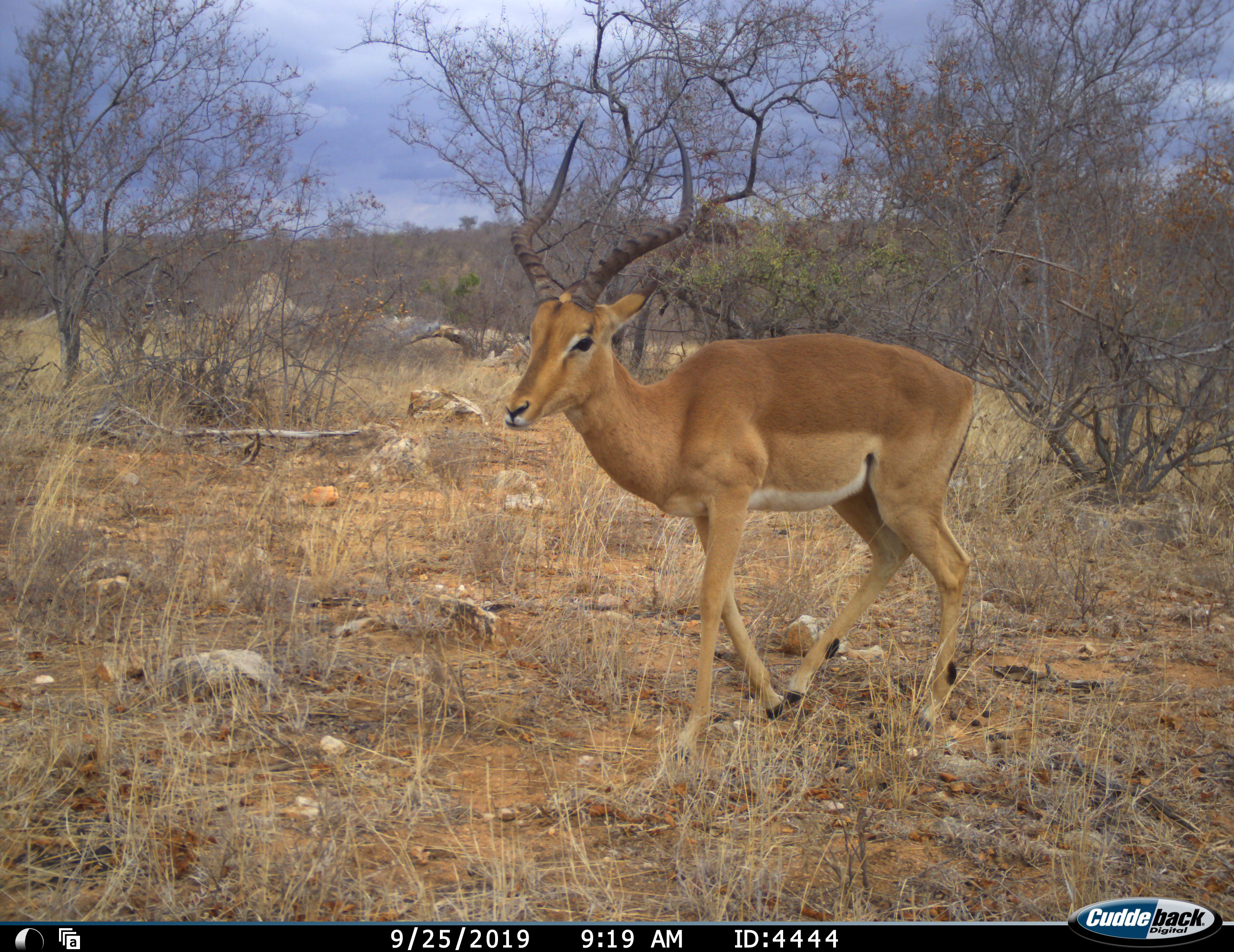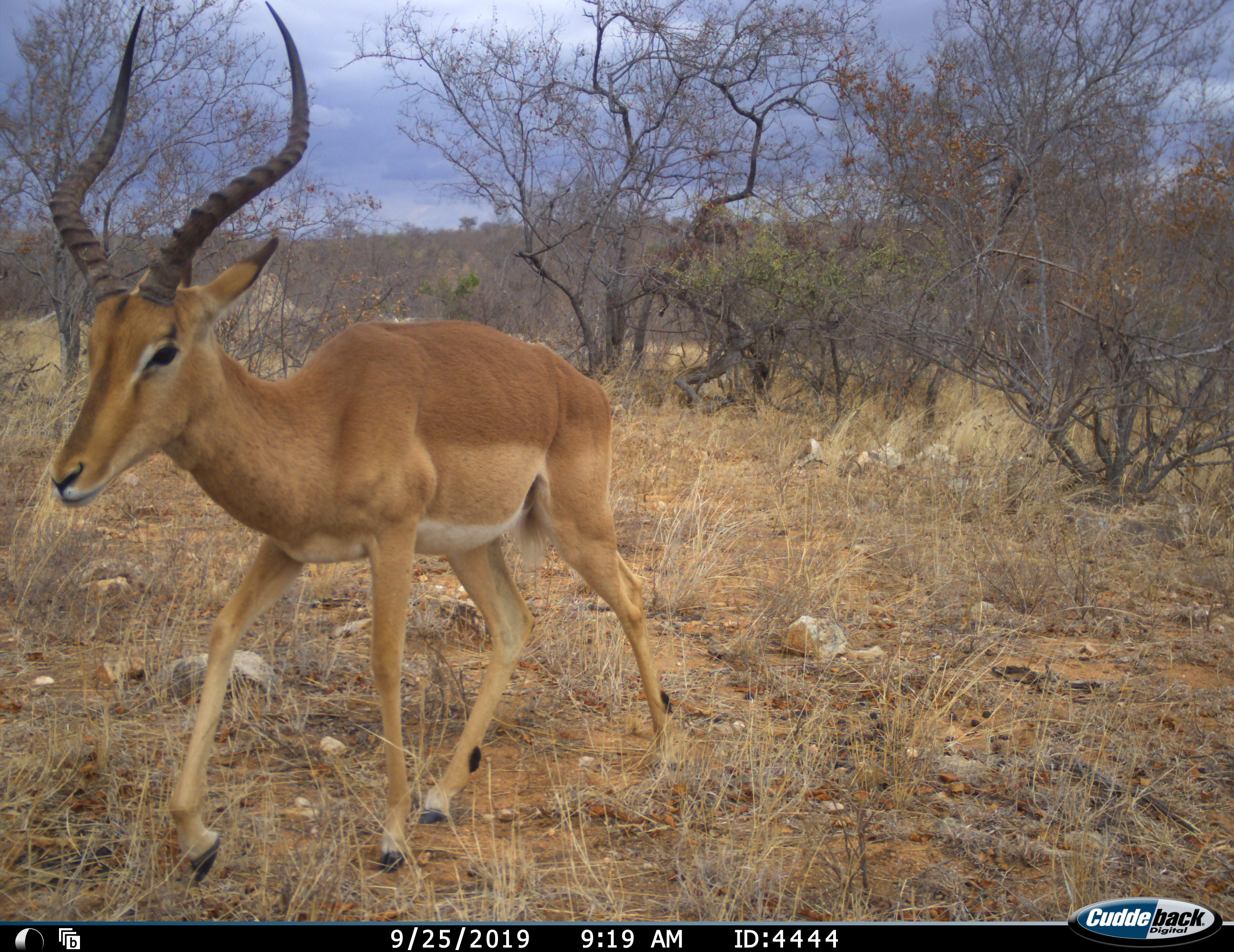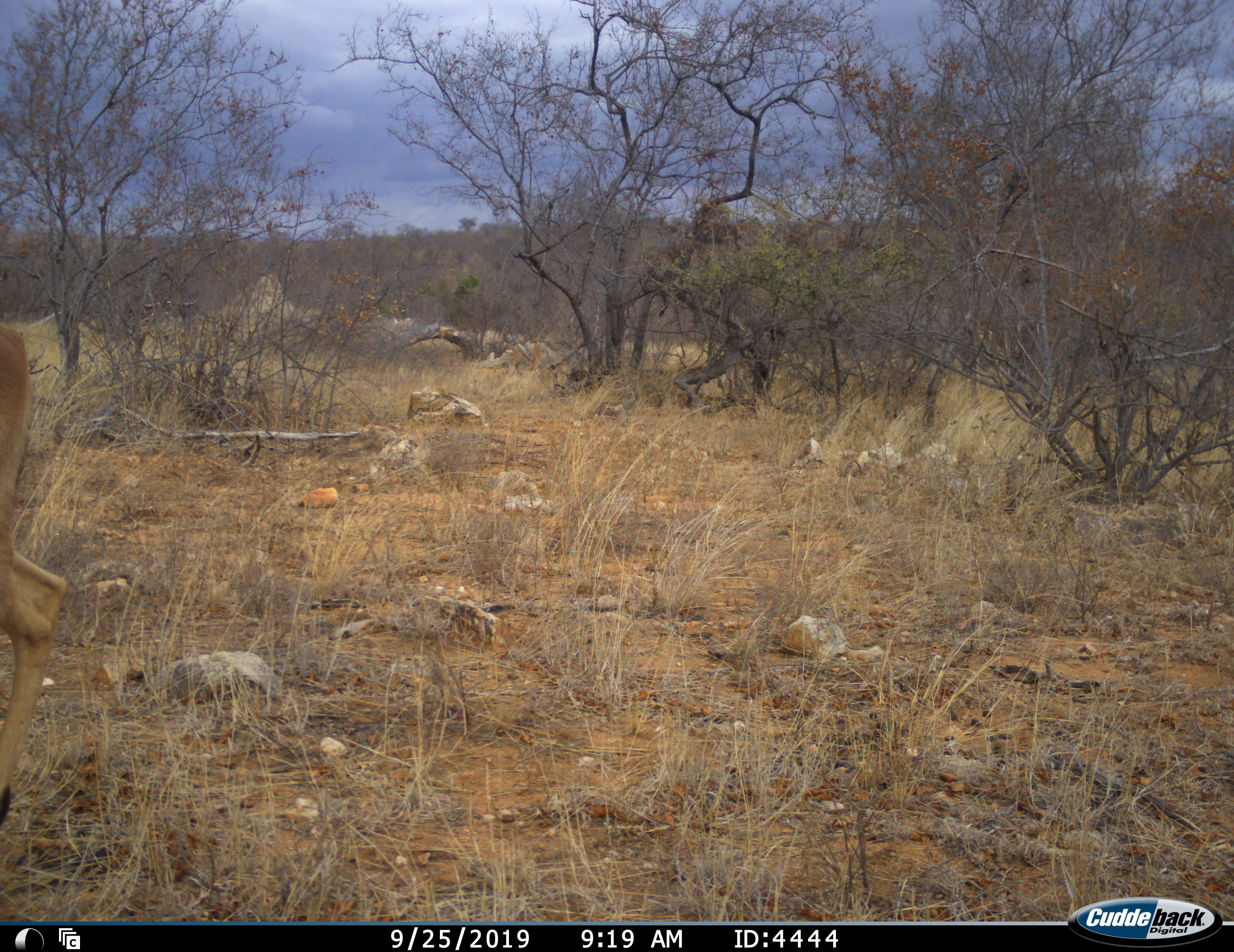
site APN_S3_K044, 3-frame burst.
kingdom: Animalia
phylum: Chordata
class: Mammalia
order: Artiodactyla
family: Bovidae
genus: Aepyceros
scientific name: Aepyceros melampus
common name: impala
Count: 1.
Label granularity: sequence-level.